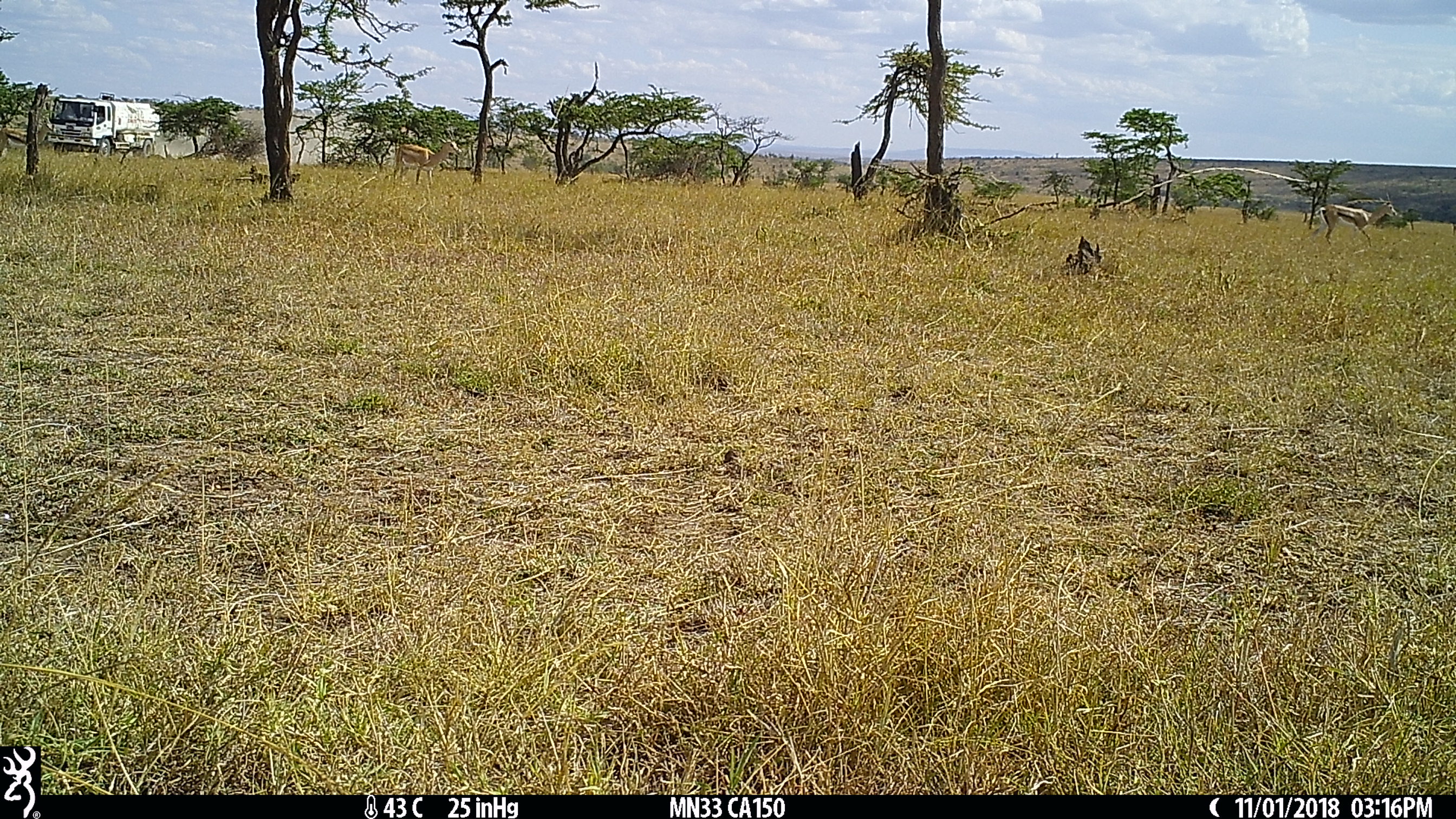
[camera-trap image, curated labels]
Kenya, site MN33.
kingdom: Animalia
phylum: Chordata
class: Mammalia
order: Artiodactyla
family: Bovidae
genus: Nanger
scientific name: Nanger granti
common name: grant's gazelle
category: gazelle grants